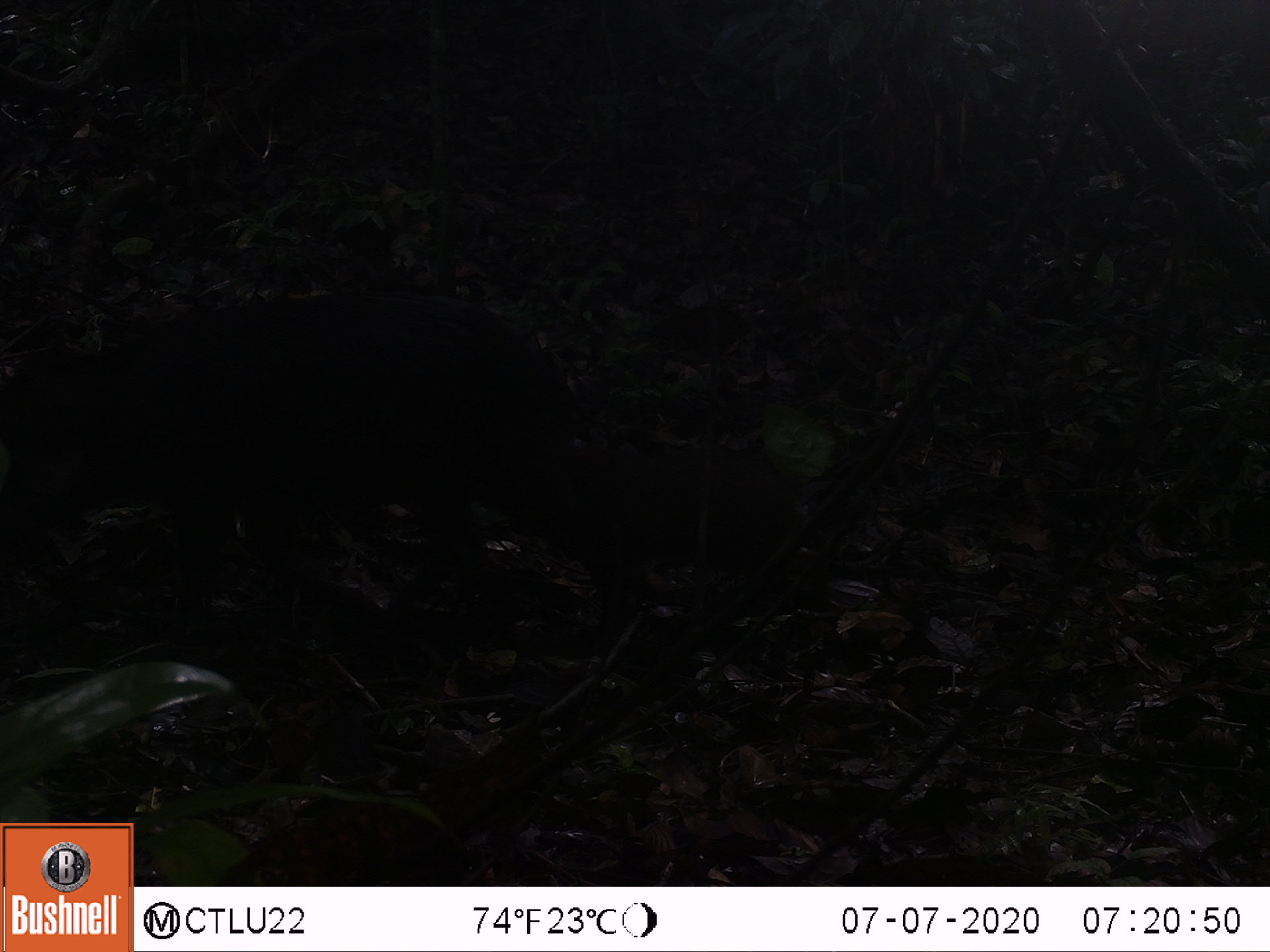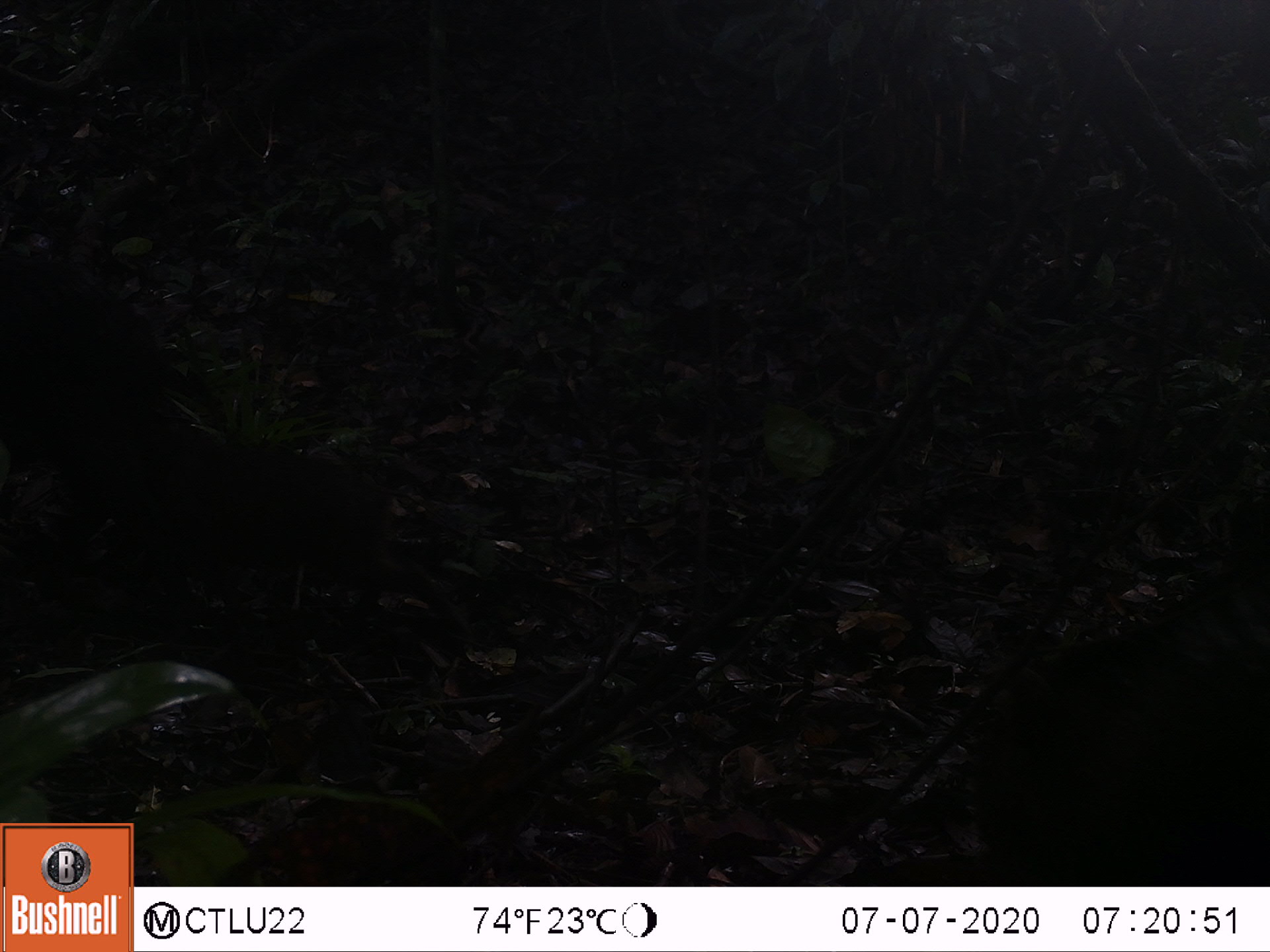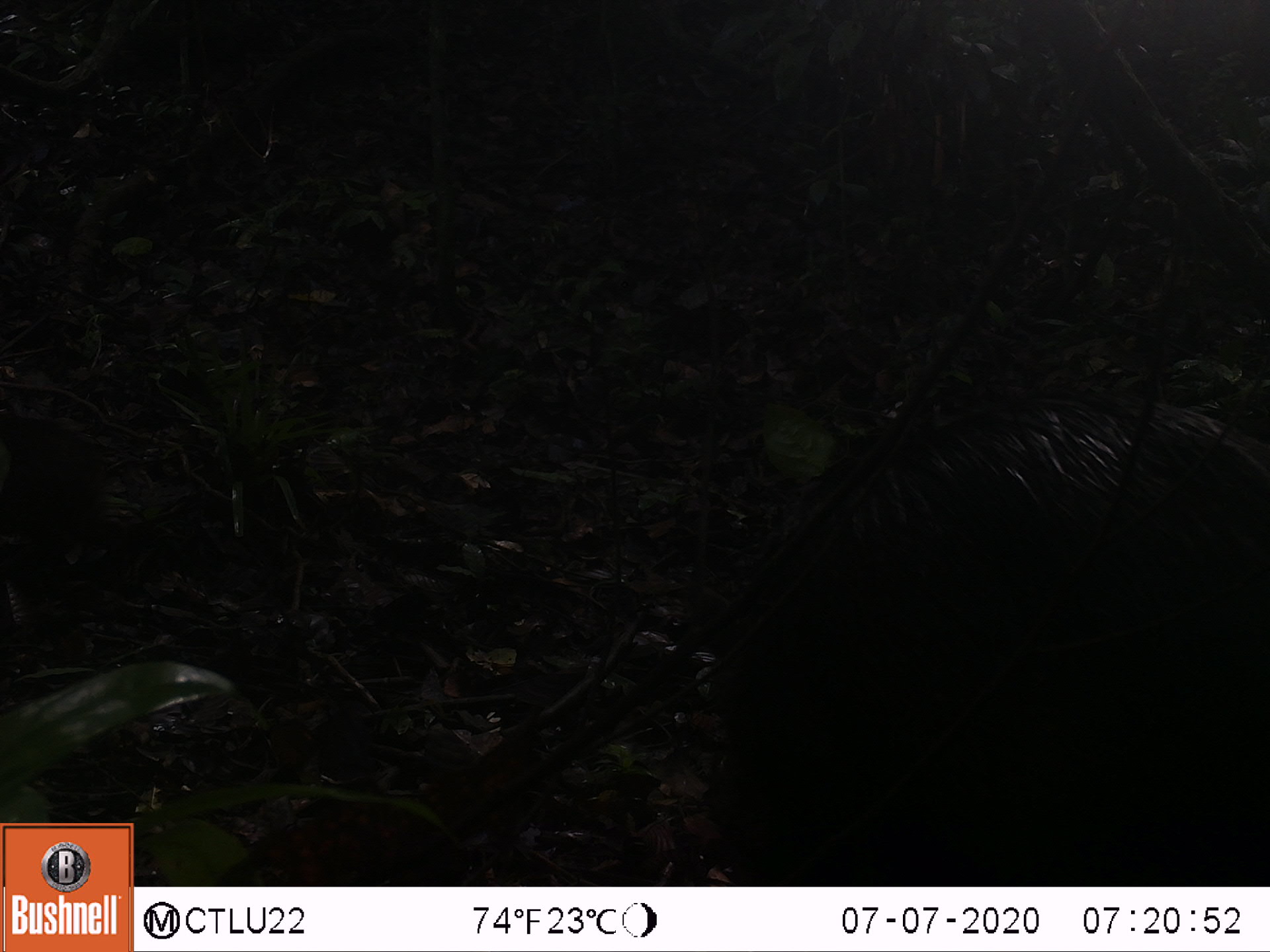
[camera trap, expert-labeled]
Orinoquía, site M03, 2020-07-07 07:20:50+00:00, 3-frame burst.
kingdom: Animalia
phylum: Chordata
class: Mammalia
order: Artiodactyla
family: Tayassuidae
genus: Pecari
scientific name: Pecari tajacu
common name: collared peccary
Collared peccary (Pecari tajacu).